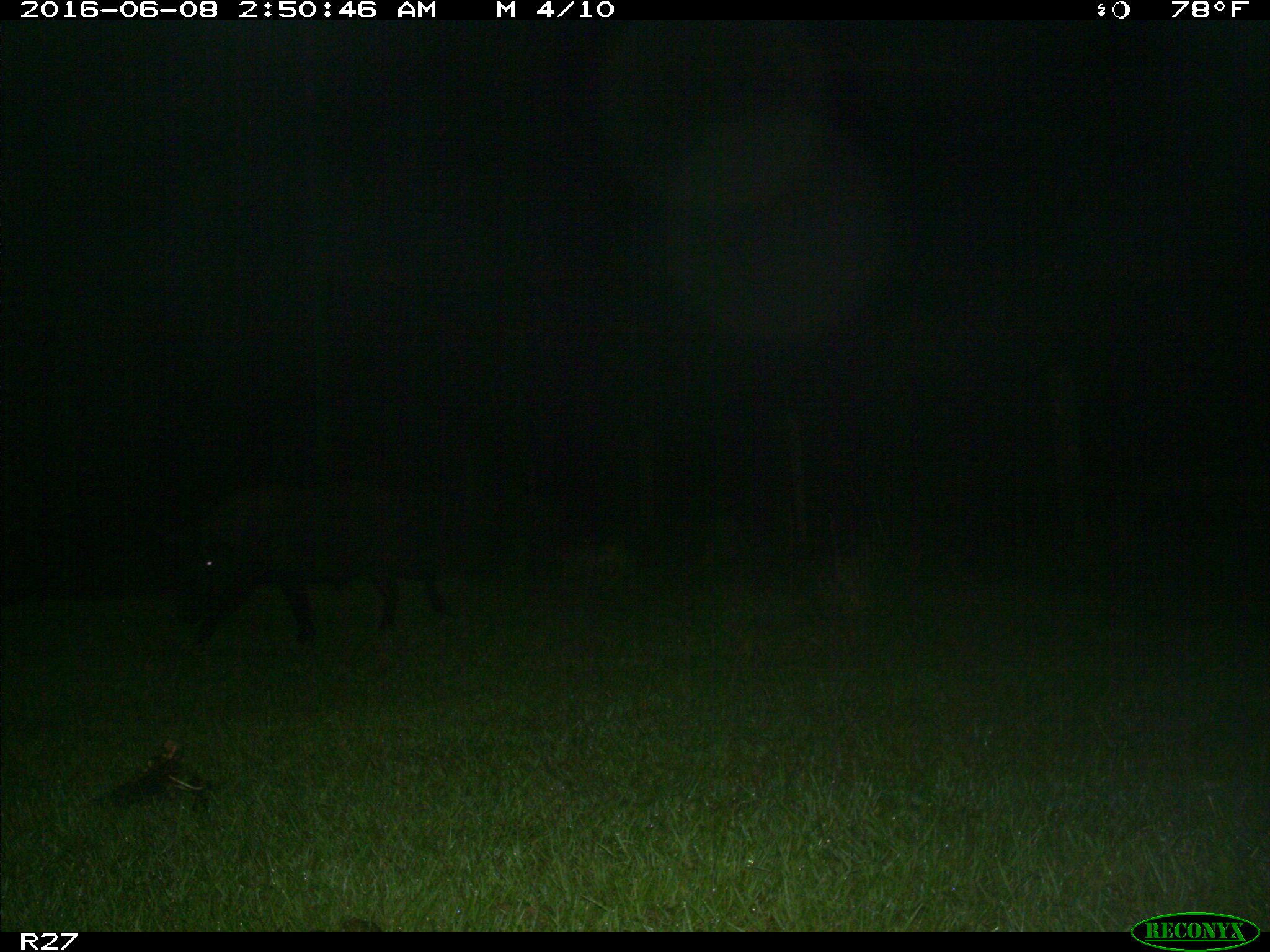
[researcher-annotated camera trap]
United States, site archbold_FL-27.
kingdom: Animalia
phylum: Chordata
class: Mammalia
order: Artiodactyla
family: Suidae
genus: Sus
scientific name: Sus scrofa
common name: wild boar